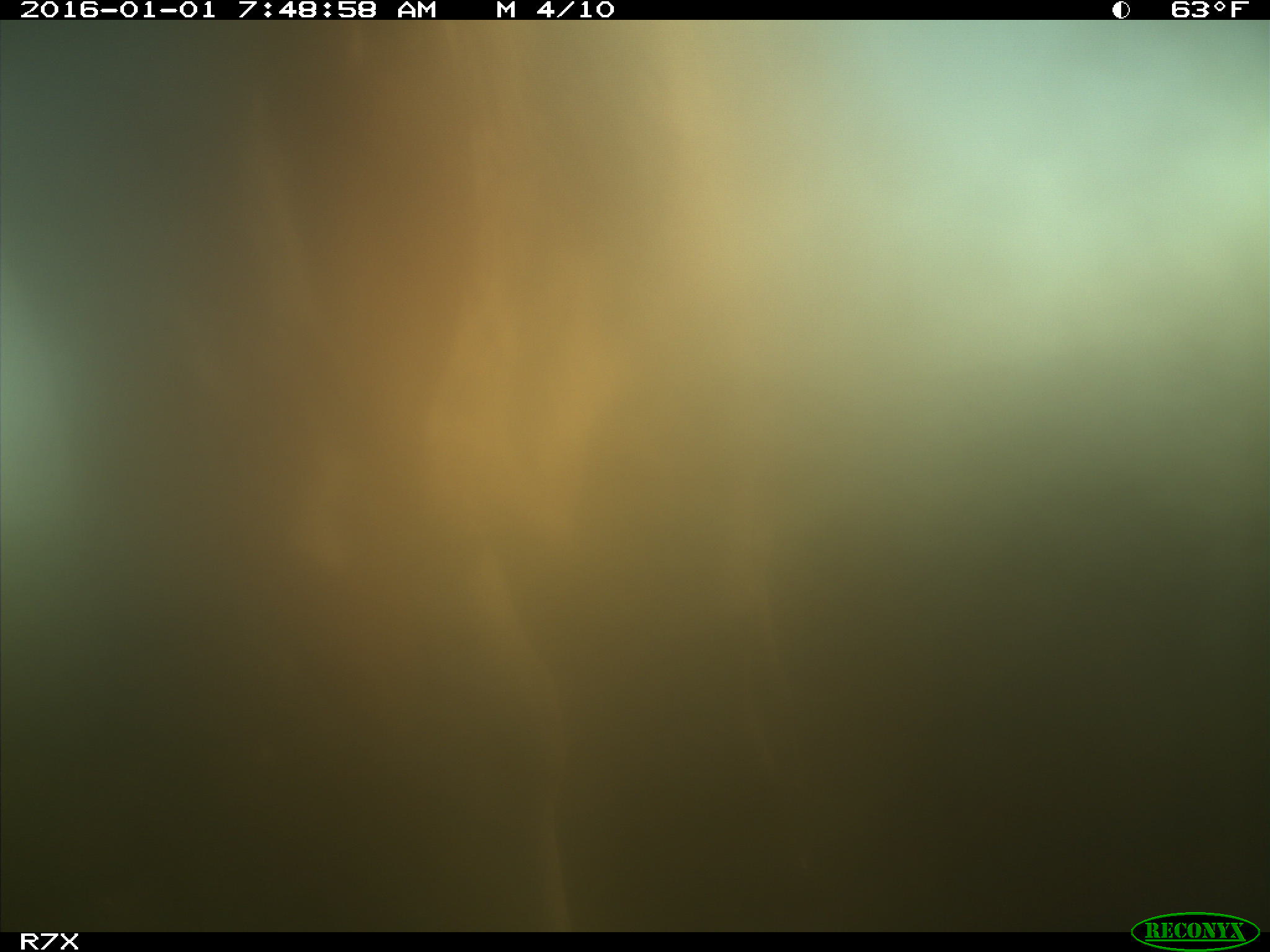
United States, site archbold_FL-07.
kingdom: Animalia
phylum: Chordata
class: Mammalia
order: Artiodactyla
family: Bovidae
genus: Bos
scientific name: Bos taurus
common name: domestic cow